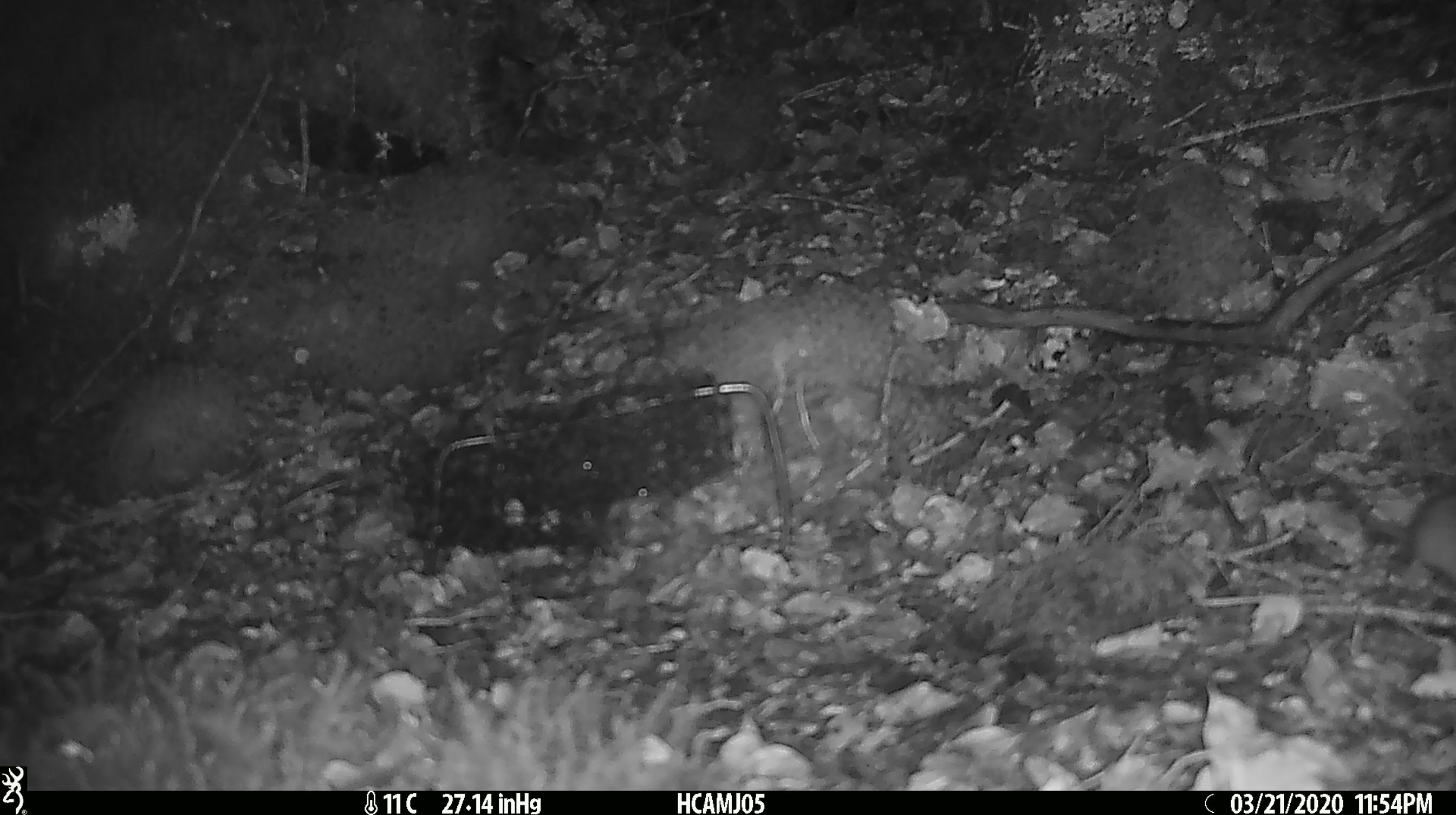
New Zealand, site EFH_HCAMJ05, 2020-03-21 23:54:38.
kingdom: Animalia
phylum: Chordata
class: Mammalia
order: Rodentia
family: Muridae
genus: Mus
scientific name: Mus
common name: mouse